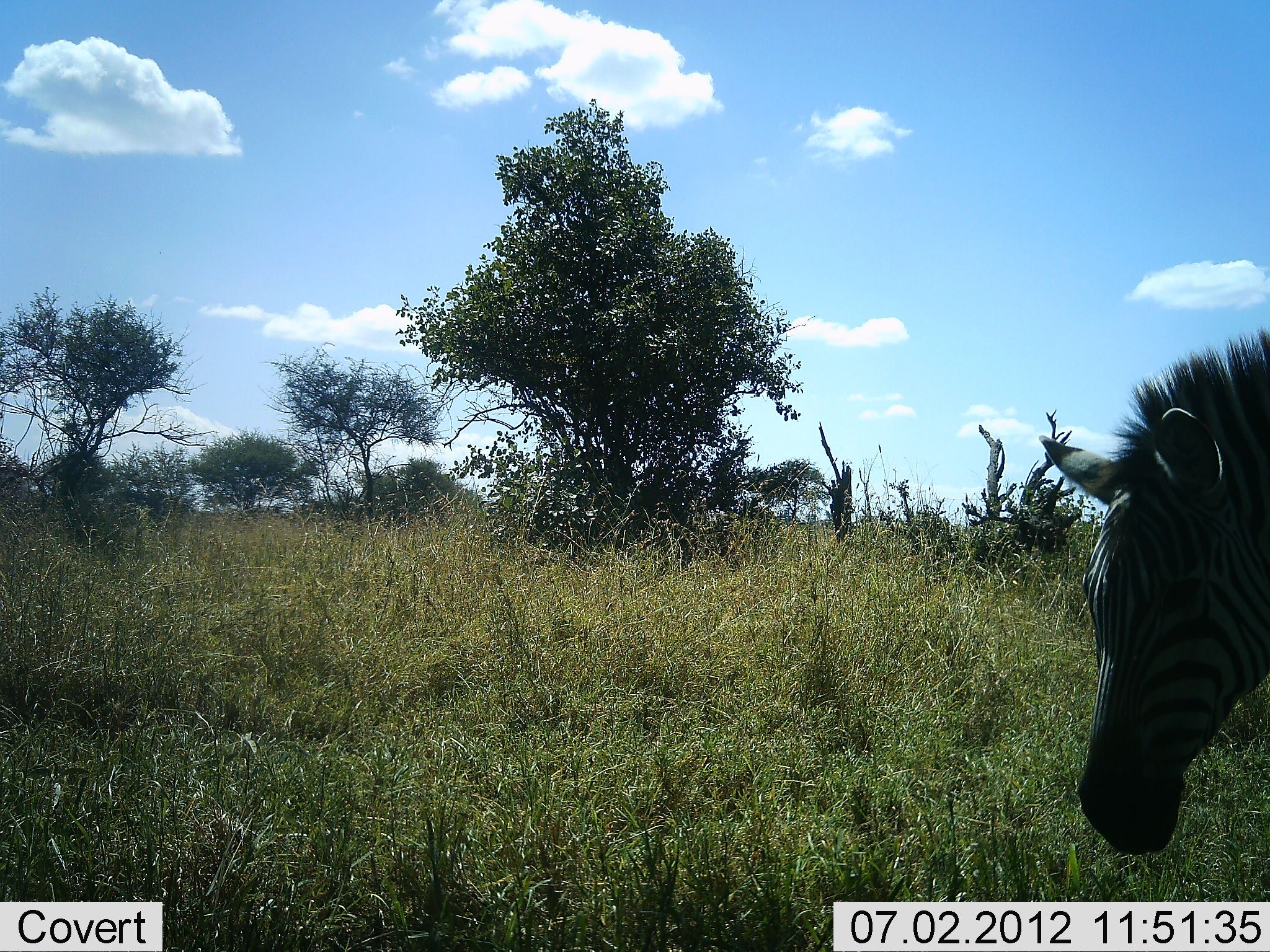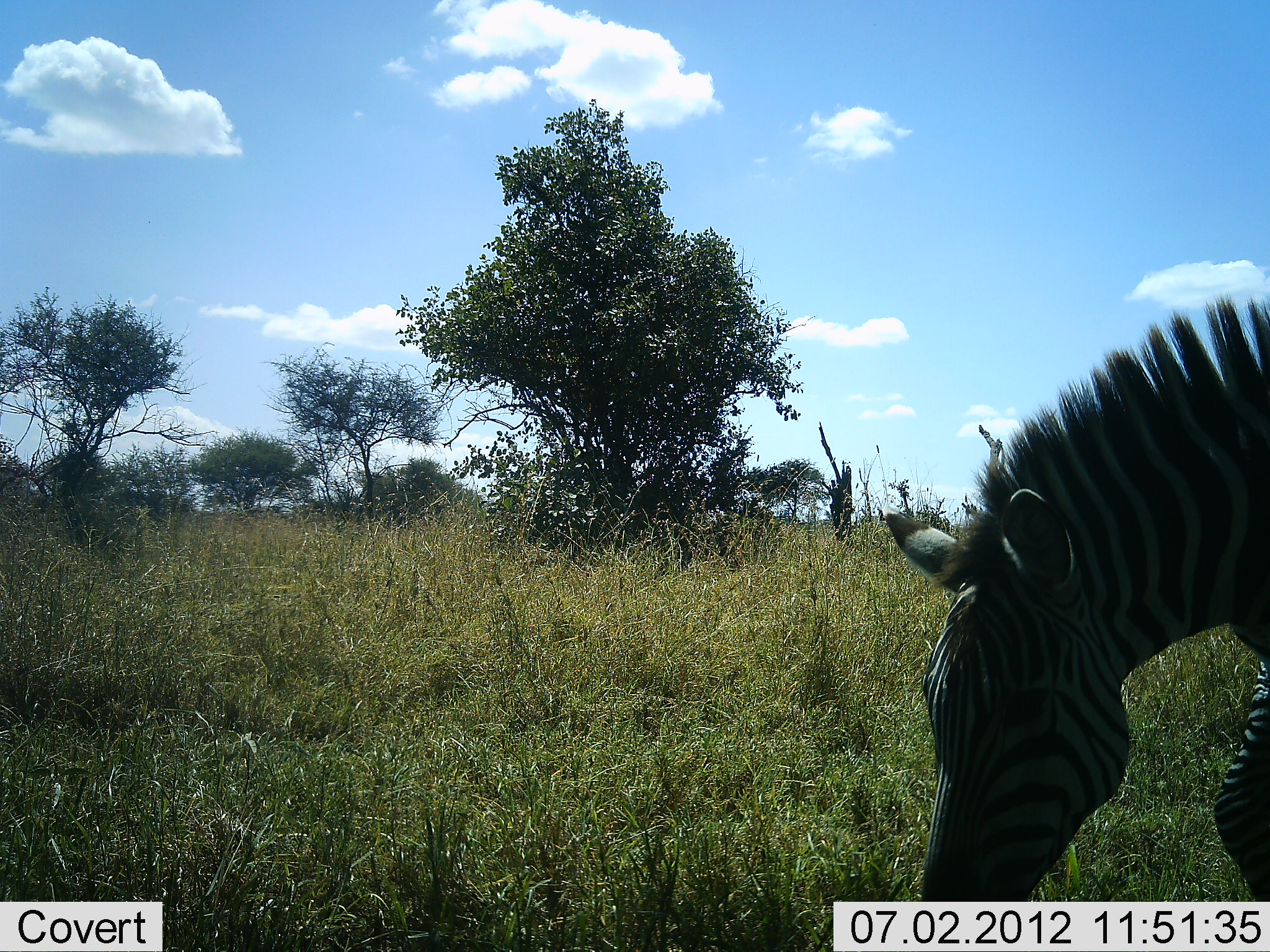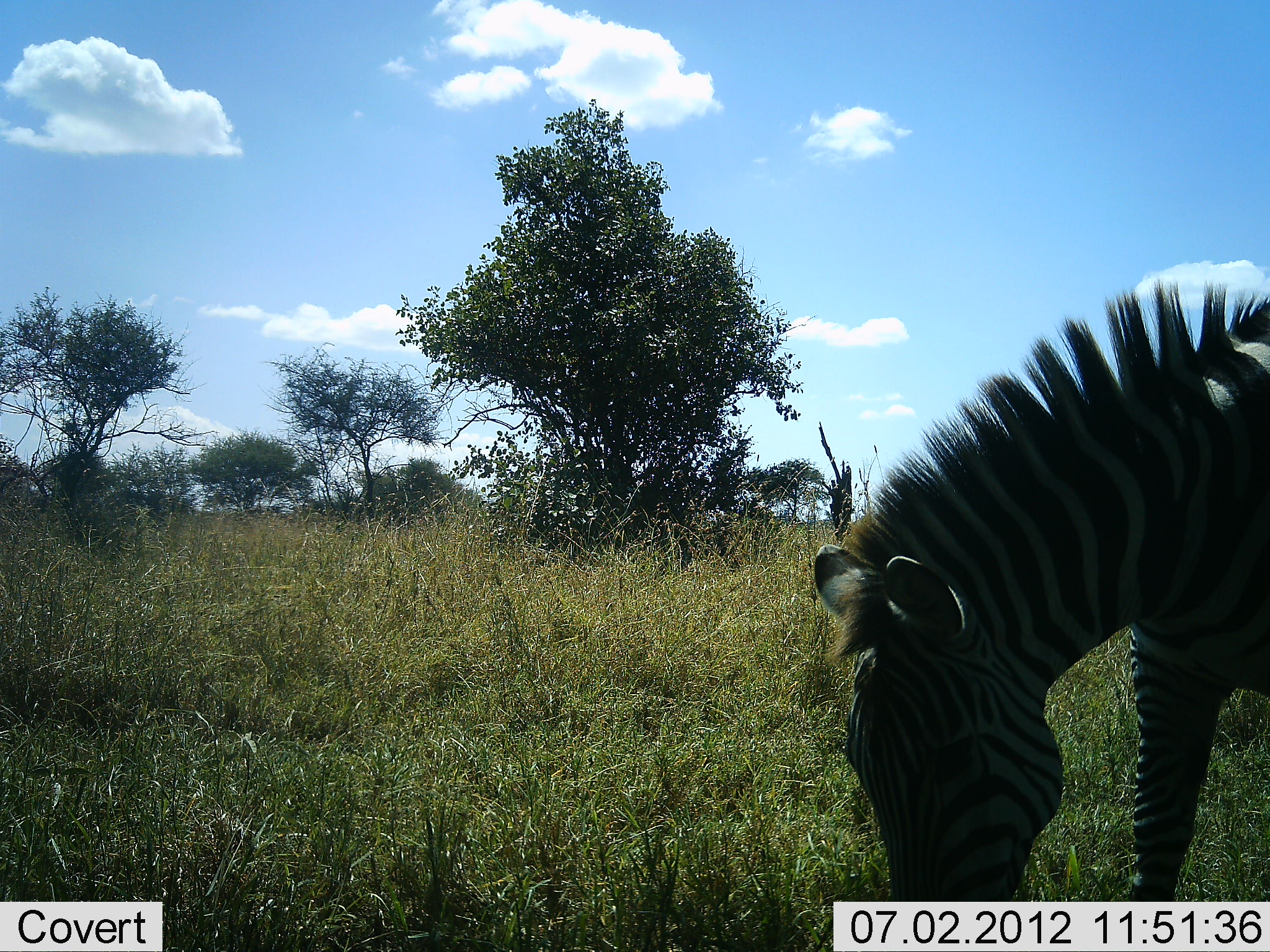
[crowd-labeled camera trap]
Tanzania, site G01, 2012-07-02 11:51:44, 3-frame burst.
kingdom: Animalia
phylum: Chordata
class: Mammalia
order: Perissodactyla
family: Equidae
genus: Equus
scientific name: Equus quagga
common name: plains zebra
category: zebra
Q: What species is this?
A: Zebra (plains zebra) (Equus quagga).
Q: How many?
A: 1.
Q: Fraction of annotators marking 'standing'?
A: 0%.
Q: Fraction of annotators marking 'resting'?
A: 0%.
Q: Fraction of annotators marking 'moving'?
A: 60%.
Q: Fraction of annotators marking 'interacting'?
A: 0%.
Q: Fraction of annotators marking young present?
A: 0%.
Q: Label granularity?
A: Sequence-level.